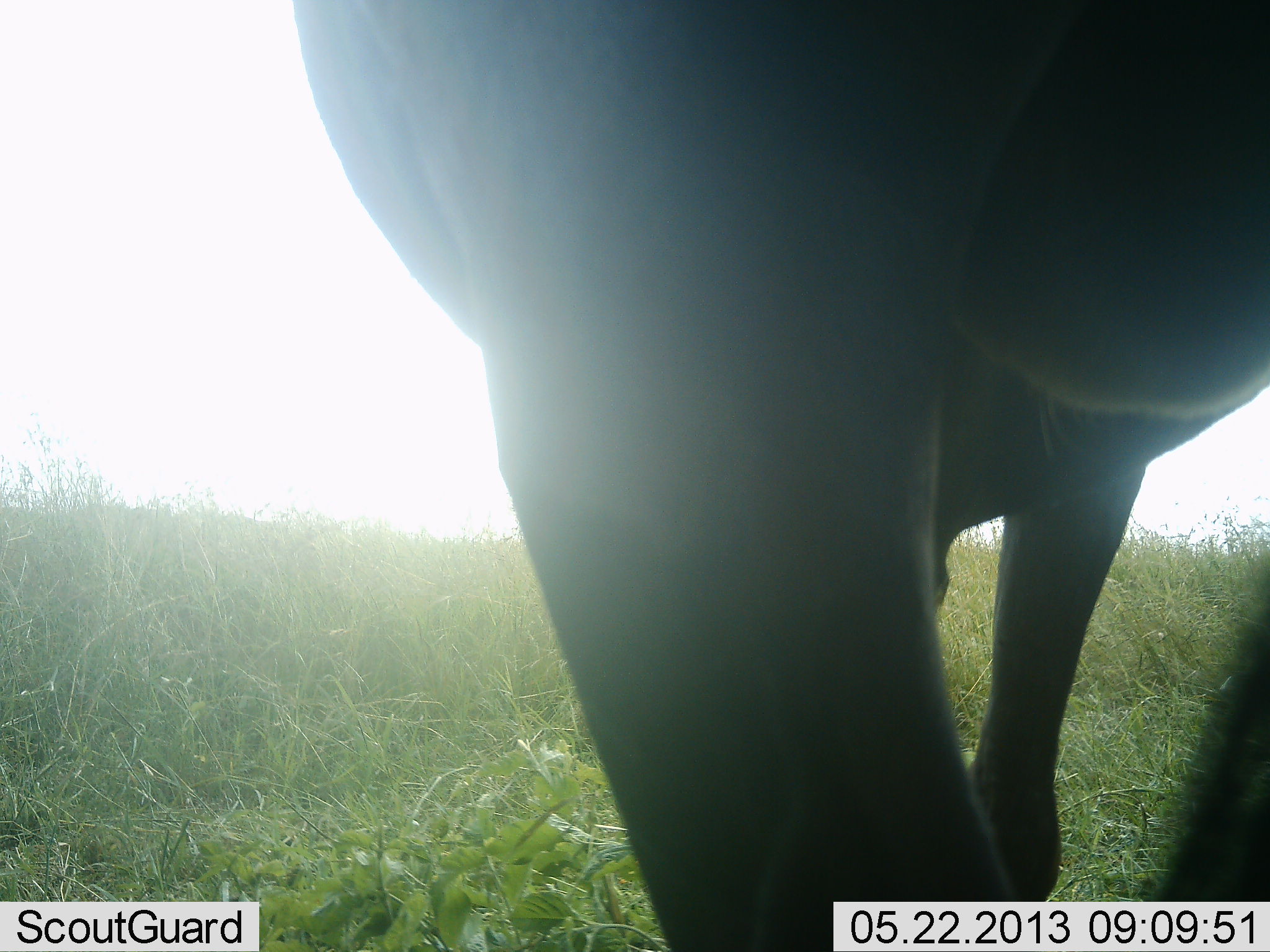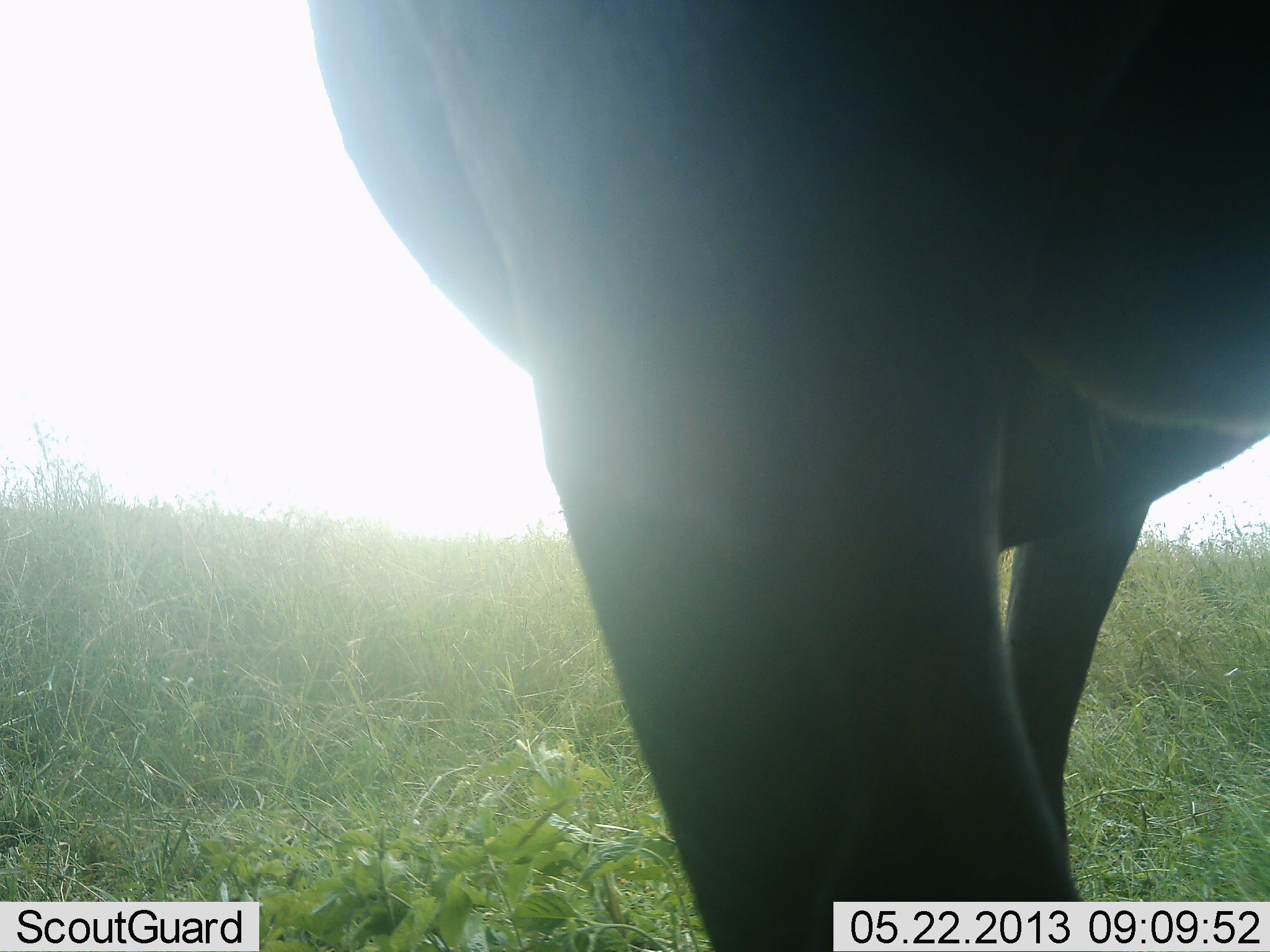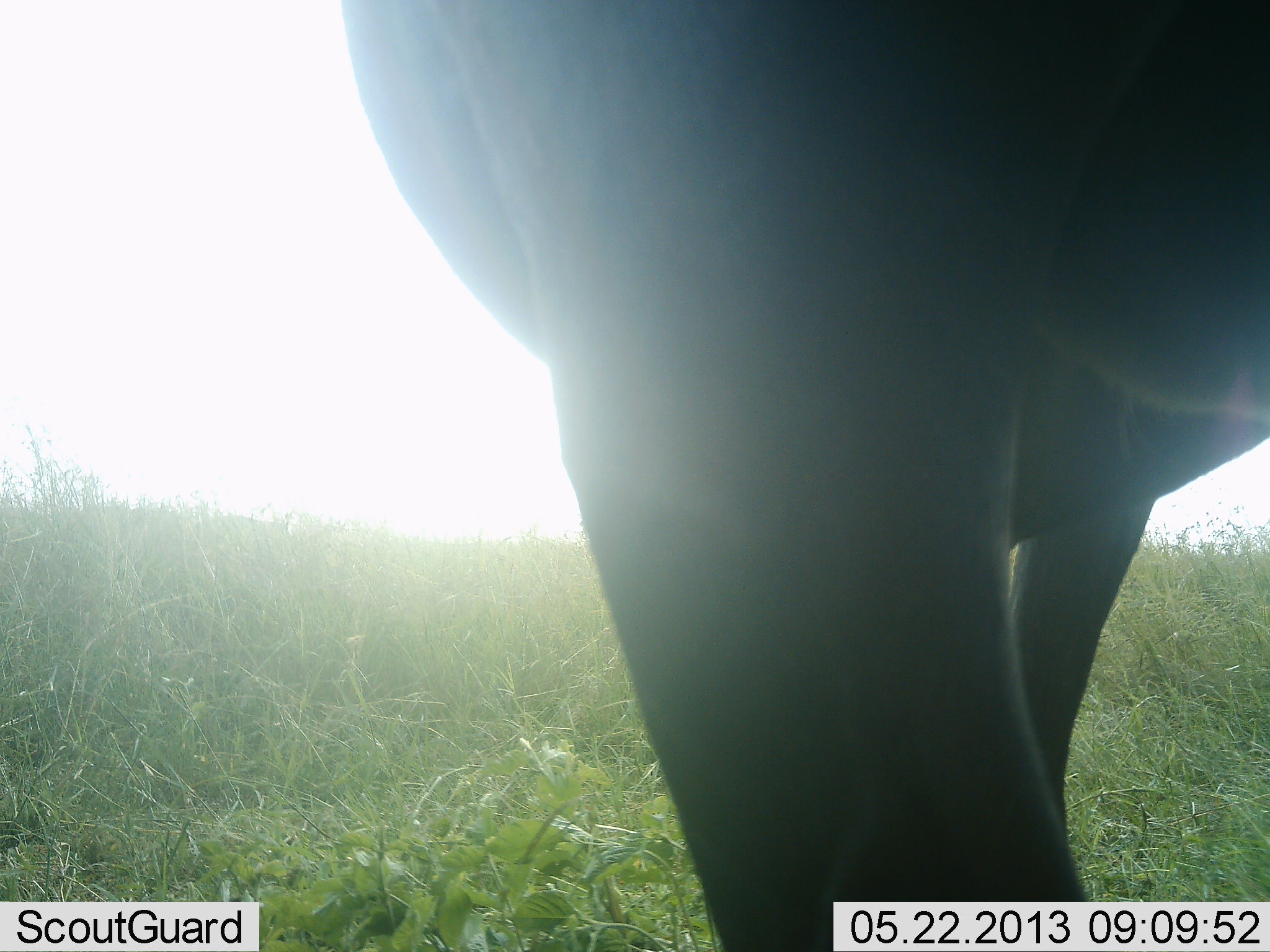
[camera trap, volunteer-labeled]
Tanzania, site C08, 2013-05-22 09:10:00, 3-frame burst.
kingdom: Animalia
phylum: Chordata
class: Mammalia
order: Artiodactyla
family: Bovidae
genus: Connochaetes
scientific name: Connochaetes taurinus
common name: blue wildebeest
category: wildebeest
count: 1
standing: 100%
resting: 0%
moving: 0%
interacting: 0%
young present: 0%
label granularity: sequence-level